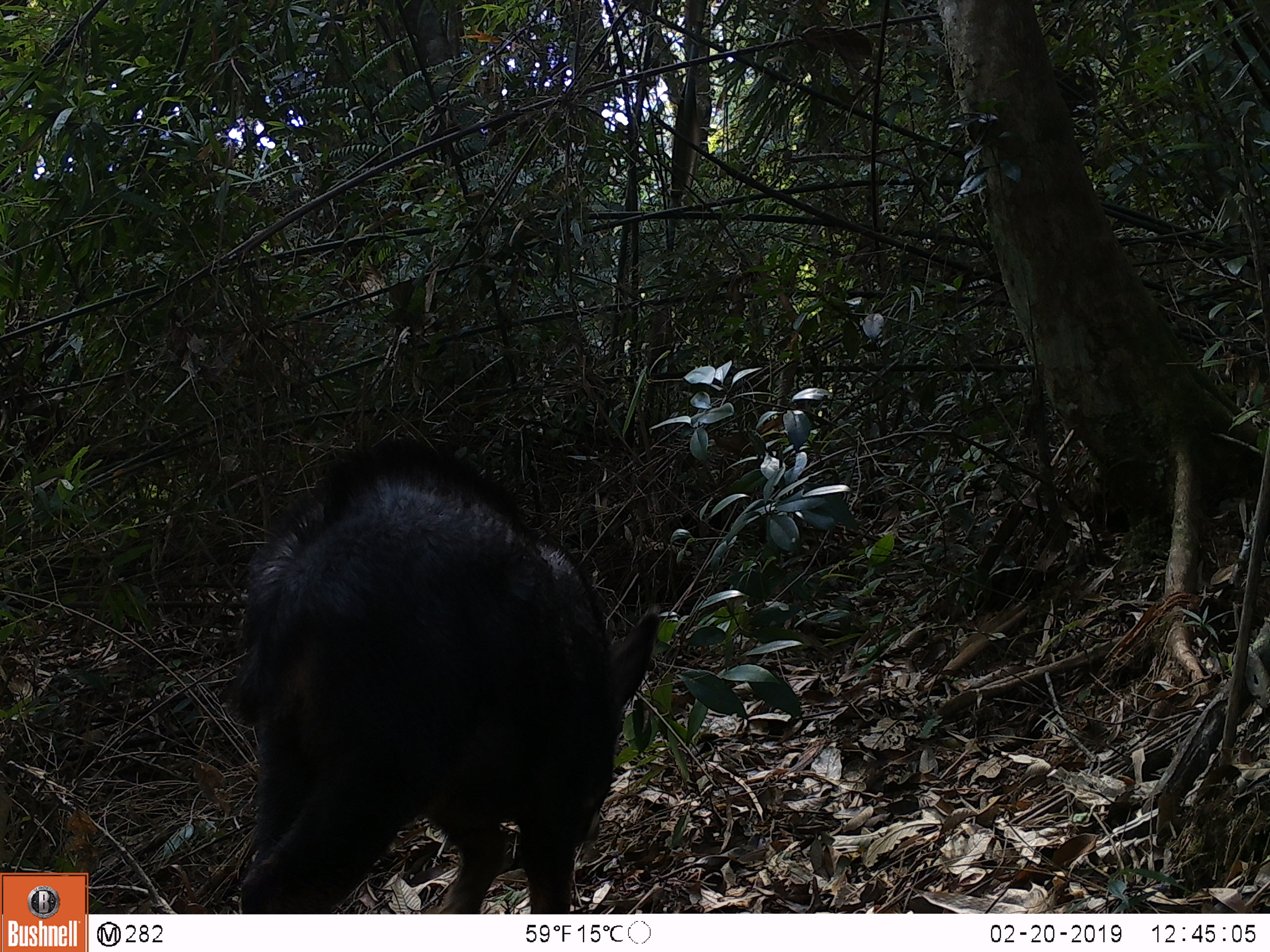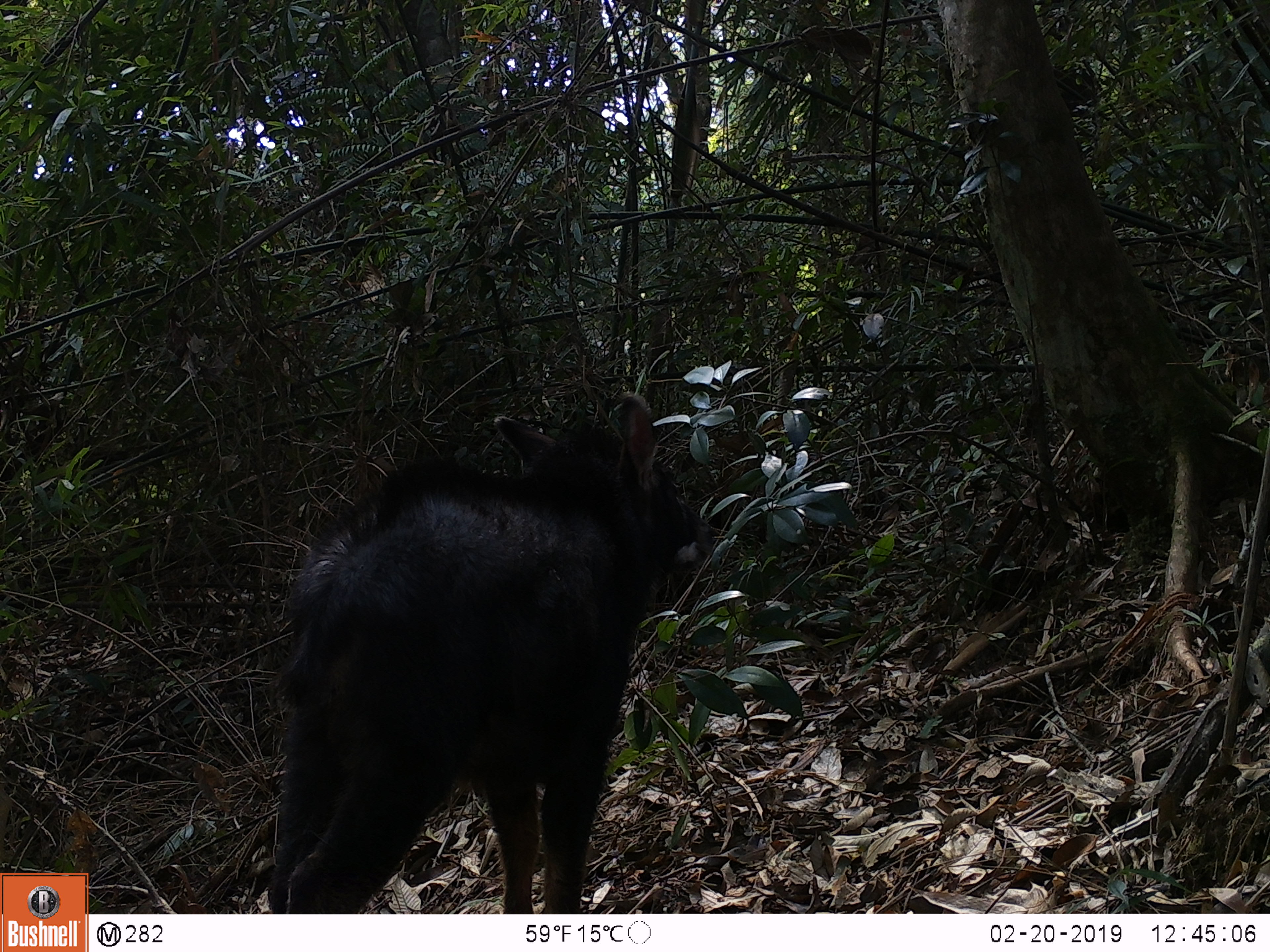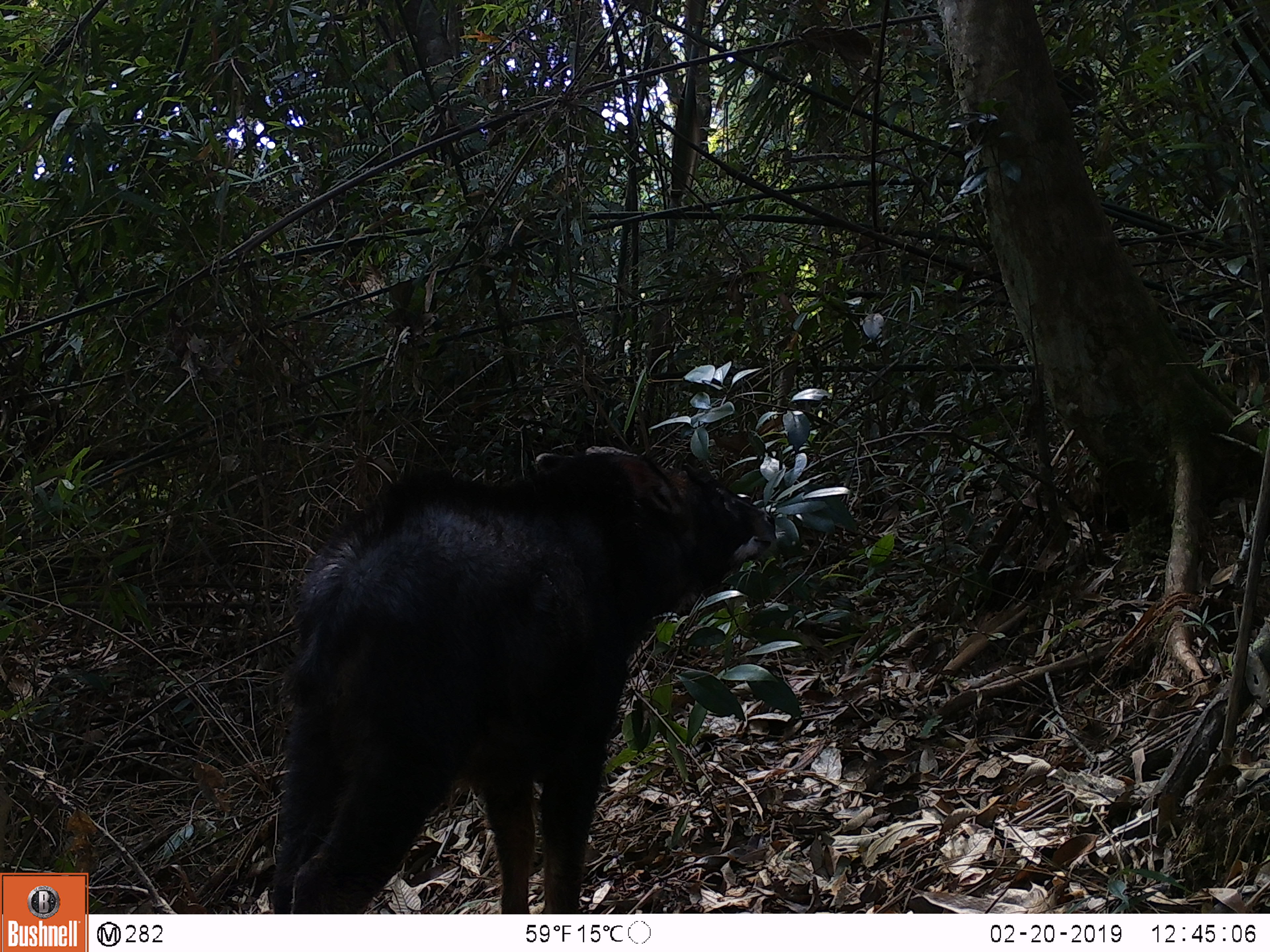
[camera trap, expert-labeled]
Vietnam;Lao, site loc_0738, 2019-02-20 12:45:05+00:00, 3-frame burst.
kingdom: Animalia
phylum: Chordata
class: Mammalia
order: Artiodactyla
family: Bovidae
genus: Capricornis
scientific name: Capricornis sumatraensis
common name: chinese serow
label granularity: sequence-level